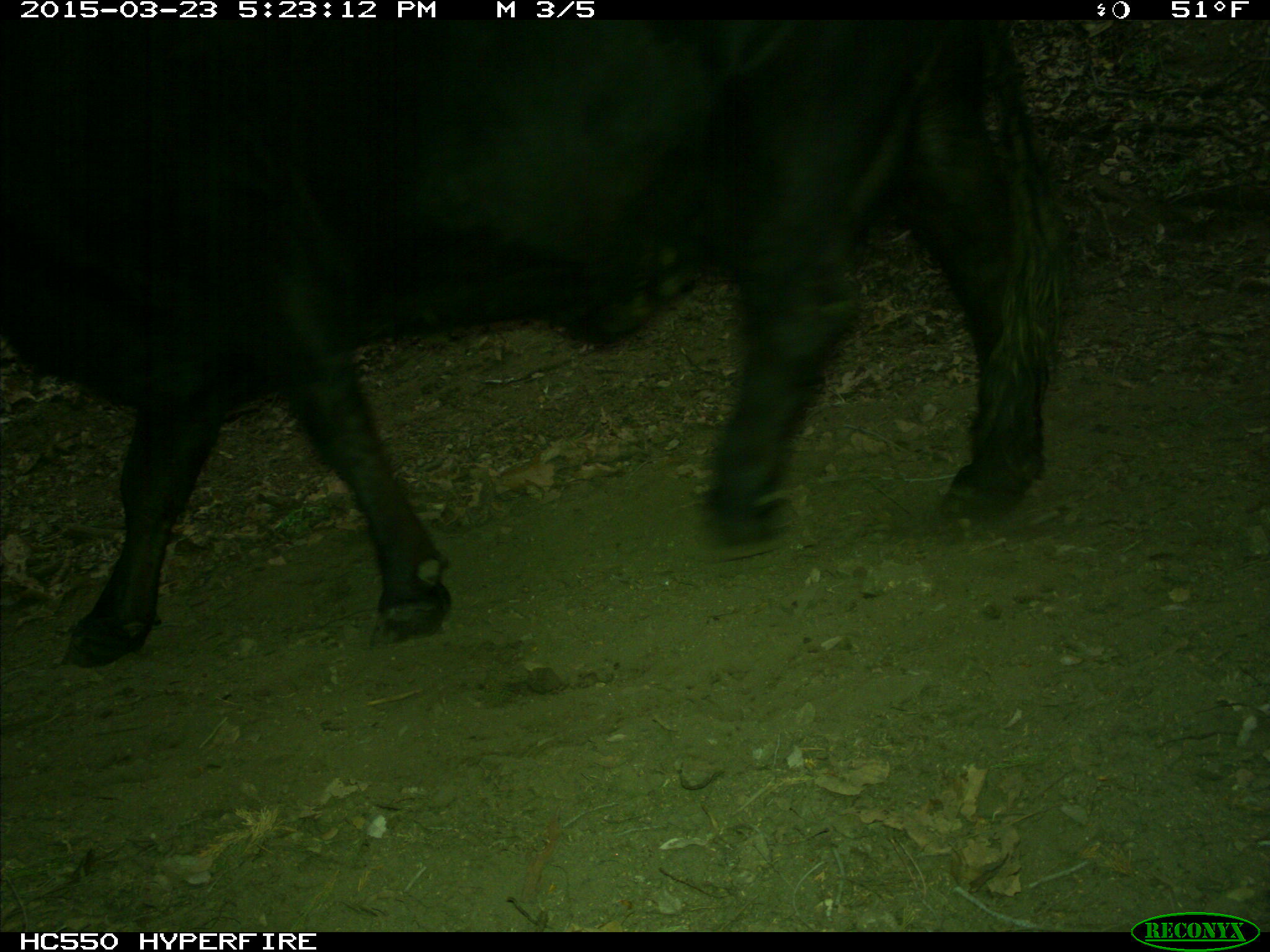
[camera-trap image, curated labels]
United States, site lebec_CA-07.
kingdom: Animalia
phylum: Chordata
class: Mammalia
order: Artiodactyla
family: Bovidae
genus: Bos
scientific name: Bos taurus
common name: domestic cow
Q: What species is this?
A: Bos taurus (domestic cow).